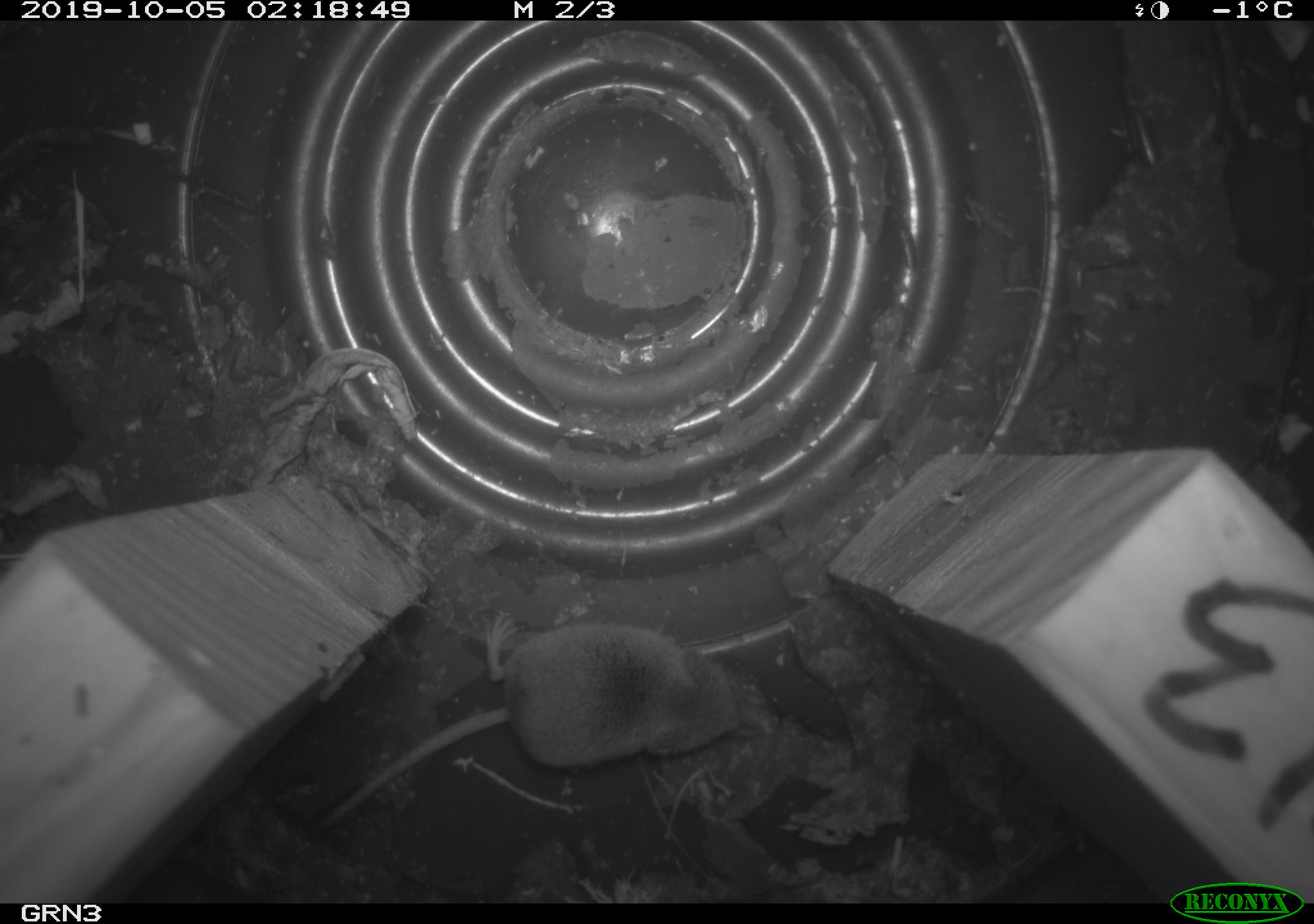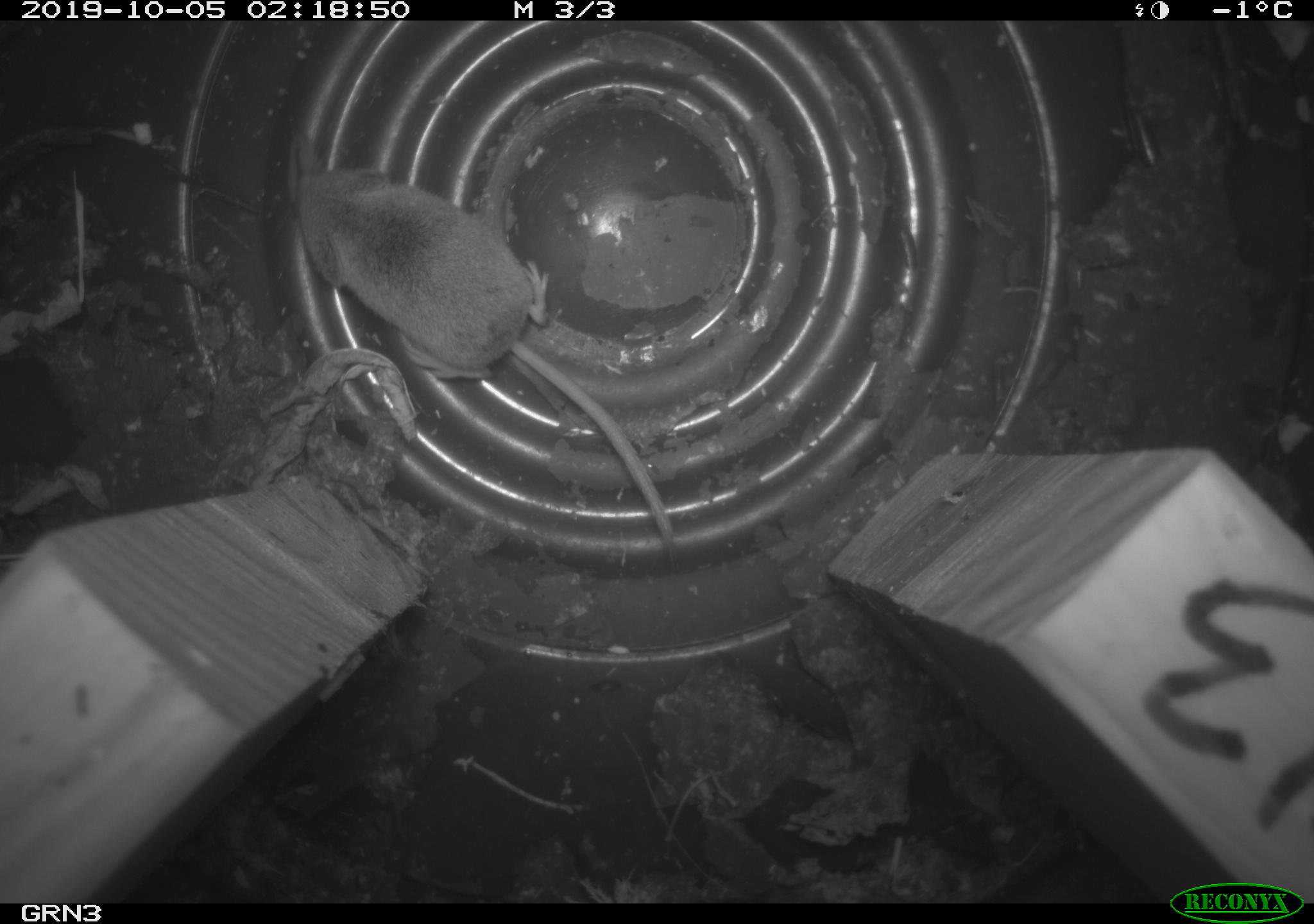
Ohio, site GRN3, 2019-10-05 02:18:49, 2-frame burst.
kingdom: Animalia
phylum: Chordata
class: Mammalia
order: Eulipotyphla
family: Soricidae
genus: Sorex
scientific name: Sorex cinereus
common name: masked shrew